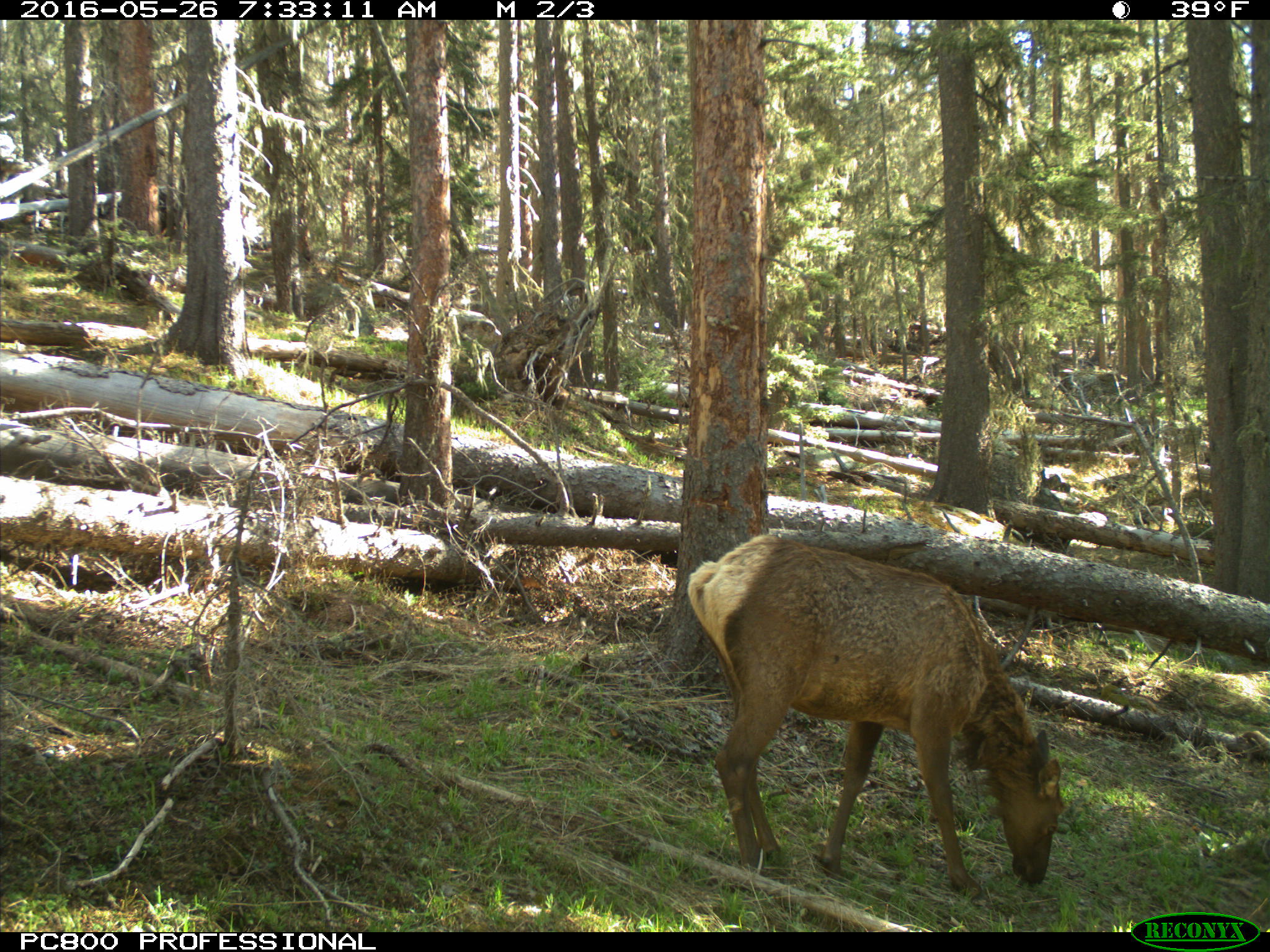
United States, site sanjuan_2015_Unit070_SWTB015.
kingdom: Animalia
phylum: Chordata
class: Mammalia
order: Artiodactyla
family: Cervidae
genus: Cervus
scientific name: Cervus elaphus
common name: red deer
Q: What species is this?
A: Cervus elaphus (red deer).